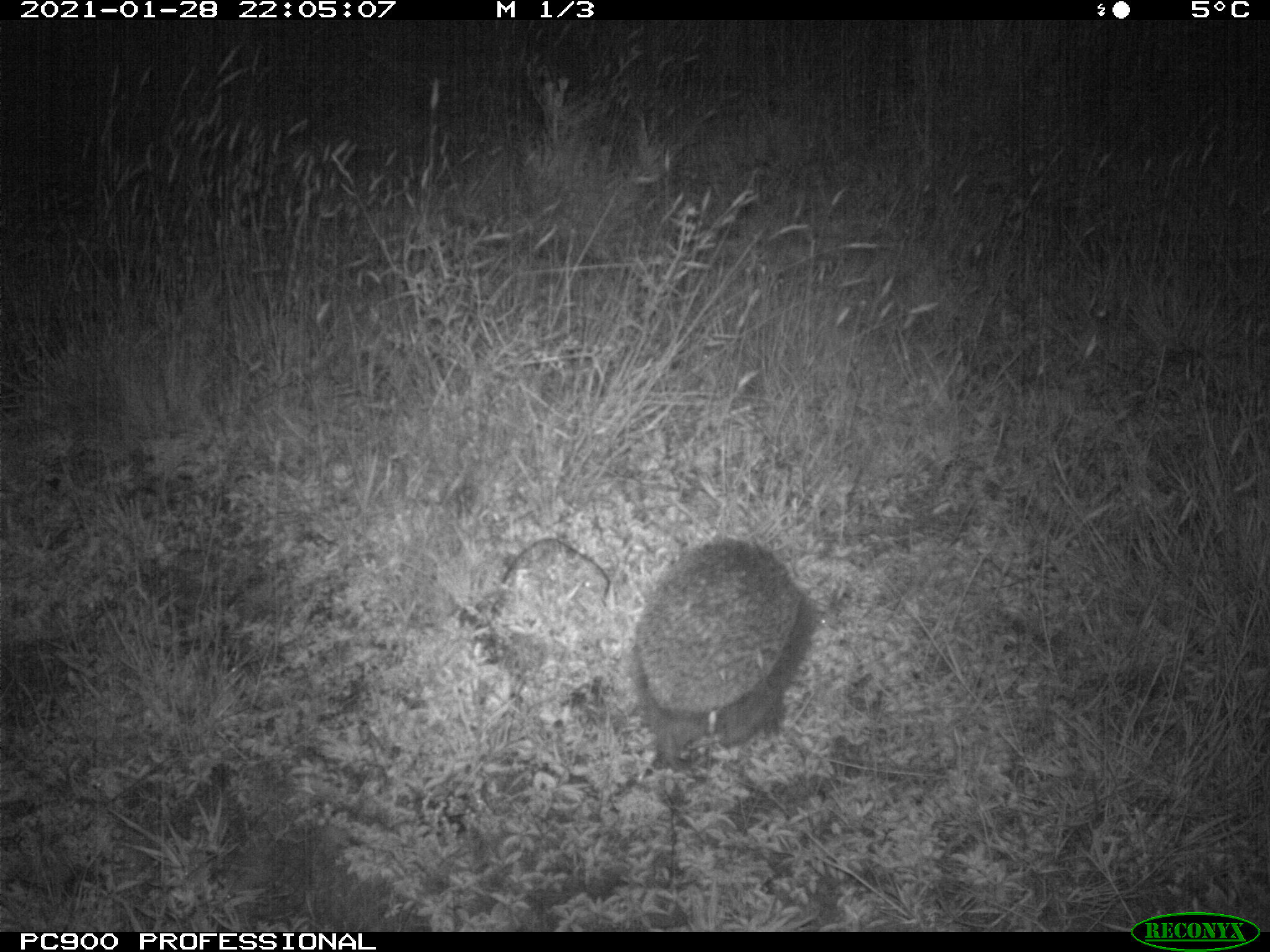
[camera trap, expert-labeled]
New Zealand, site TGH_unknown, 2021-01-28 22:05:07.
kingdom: Animalia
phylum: Chordata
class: Mammalia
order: Eulipotyphla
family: Erinaceidae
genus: Erinaceus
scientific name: Erinaceus europaeus europaeus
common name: european hedgehog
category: hedgehog